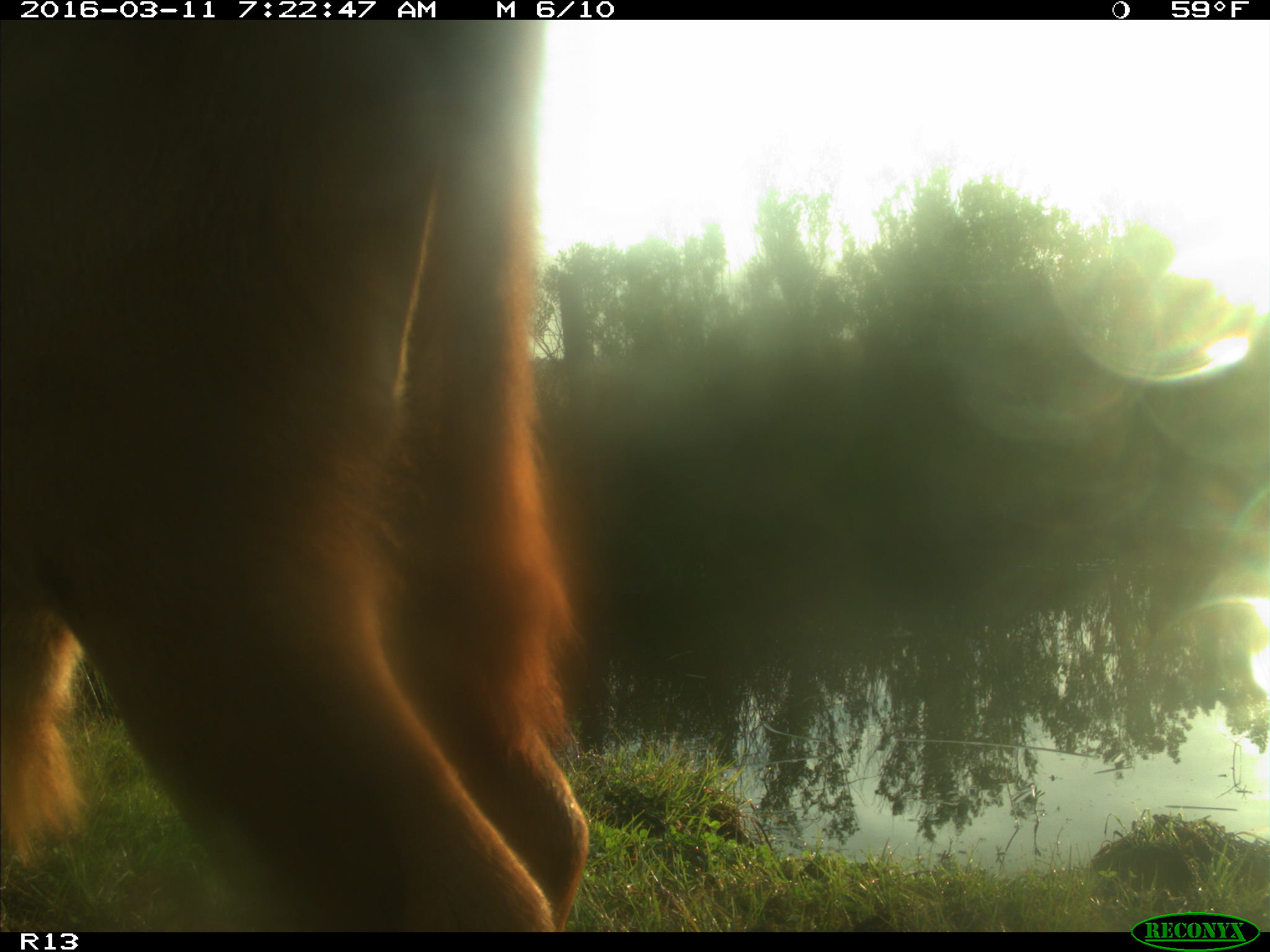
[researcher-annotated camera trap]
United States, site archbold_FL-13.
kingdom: Animalia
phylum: Chordata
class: Mammalia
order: Artiodactyla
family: Bovidae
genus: Bos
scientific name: Bos taurus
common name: domestic cow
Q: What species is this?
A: Bos taurus (domestic cow).